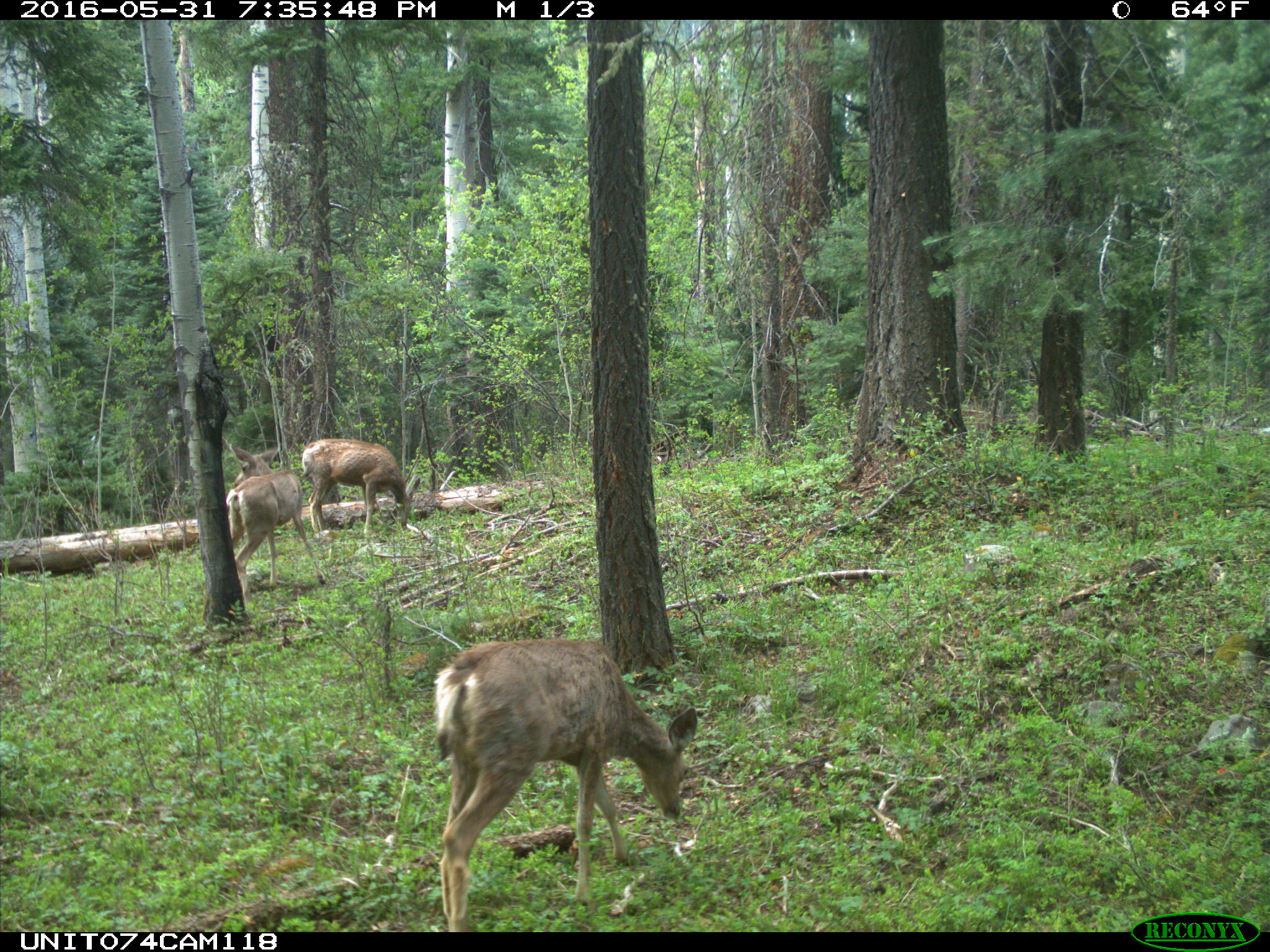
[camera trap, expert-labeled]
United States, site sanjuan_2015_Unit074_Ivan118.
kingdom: Animalia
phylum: Chordata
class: Mammalia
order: Artiodactyla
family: Cervidae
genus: Odocoileus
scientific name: Odocoileus hemionus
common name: mule deer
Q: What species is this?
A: Odocoileus hemionus (mule deer).